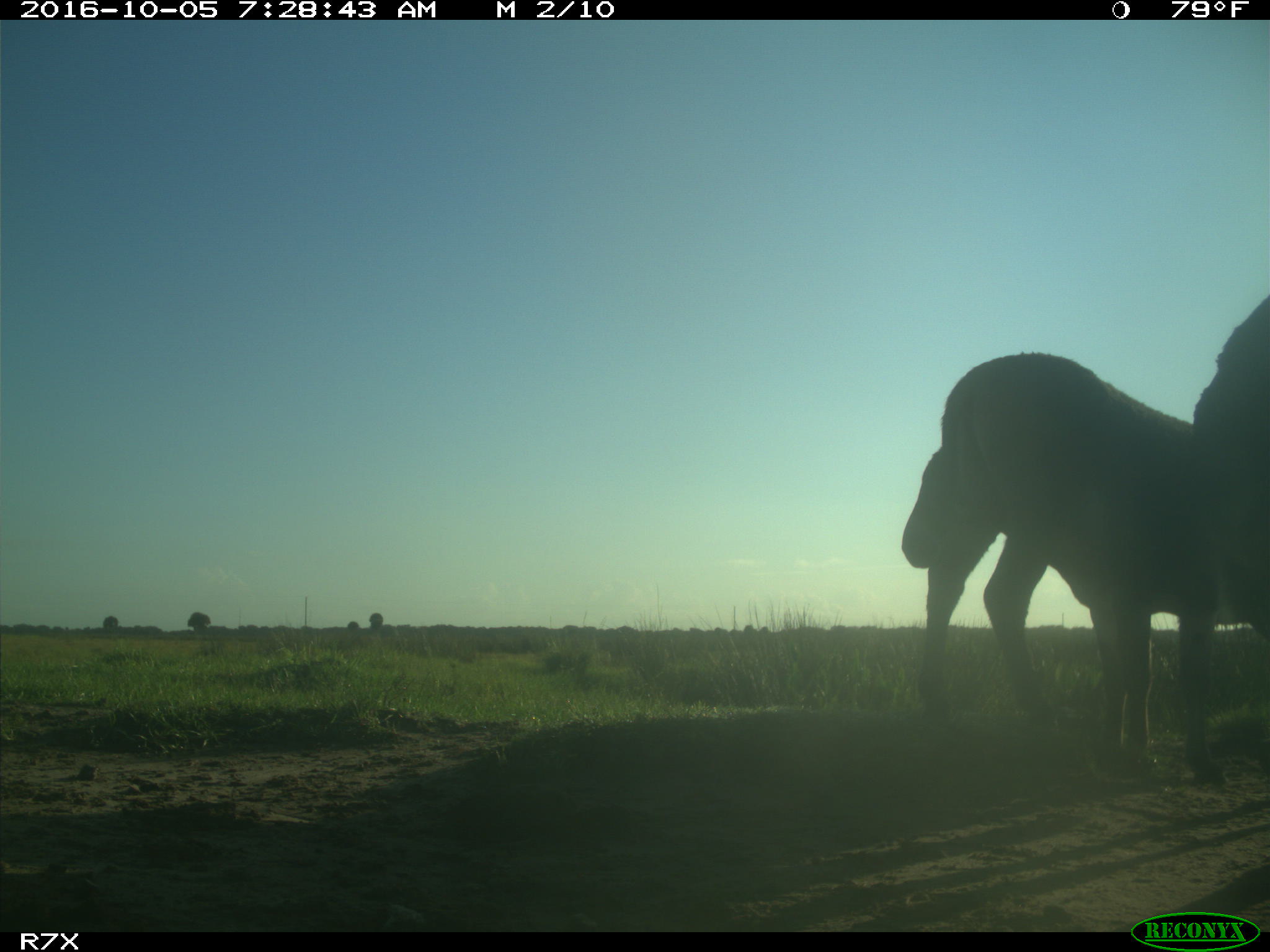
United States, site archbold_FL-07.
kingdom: Animalia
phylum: Chordata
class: Mammalia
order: Perissodactyla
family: Equidae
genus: Equus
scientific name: Equus africanus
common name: african wild ass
Equus africanus (african wild ass).